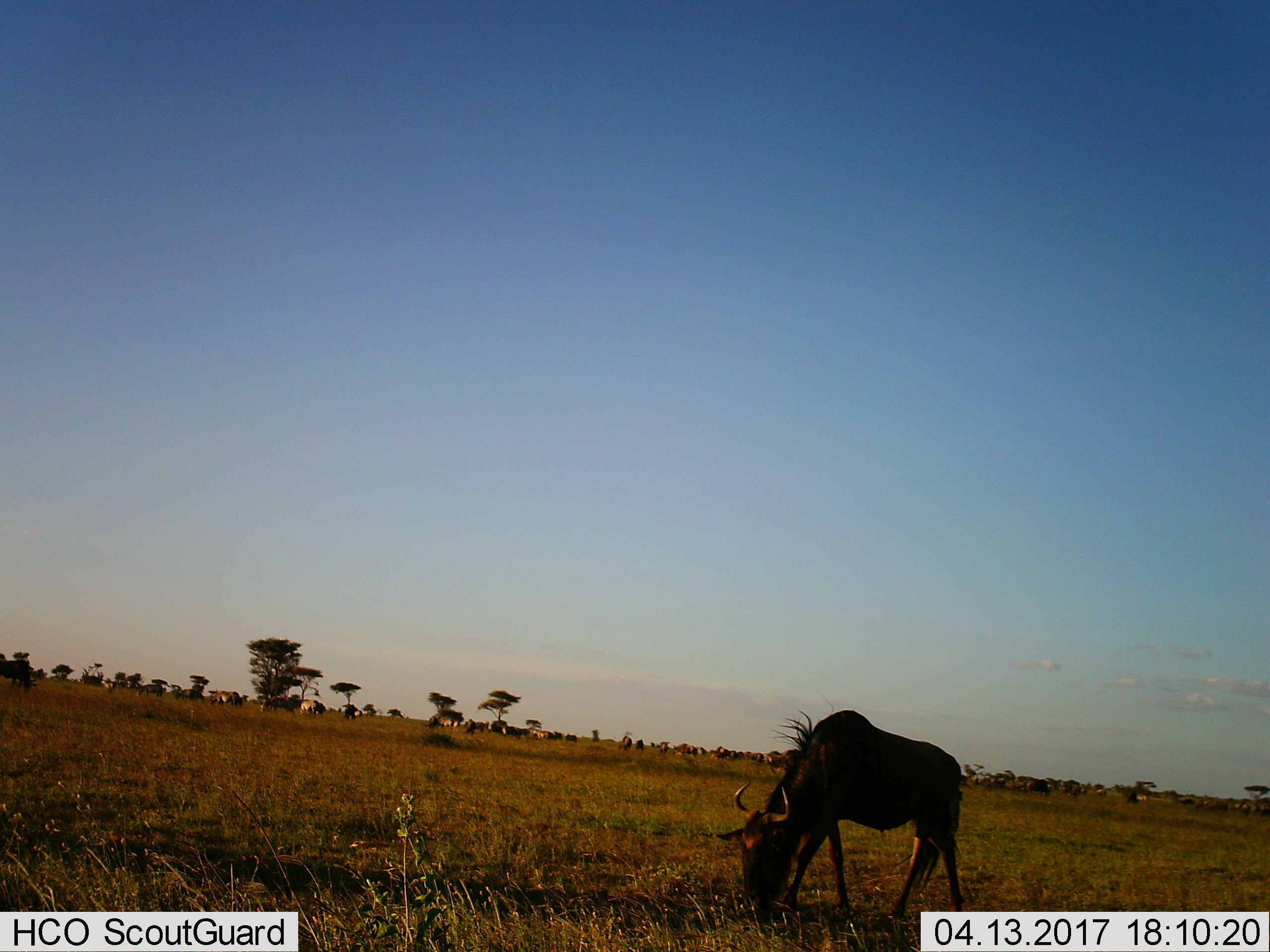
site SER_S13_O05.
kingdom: Animalia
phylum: Chordata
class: Mammalia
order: Artiodactyla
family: Bovidae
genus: Connochaetes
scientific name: Connochaetes taurinus taurinus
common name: blue wildebeest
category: wildebeestblue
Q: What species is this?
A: Wildebeestblue (blue wildebeest) (Connochaetes taurinus taurinus).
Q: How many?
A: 11-50.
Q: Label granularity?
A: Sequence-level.